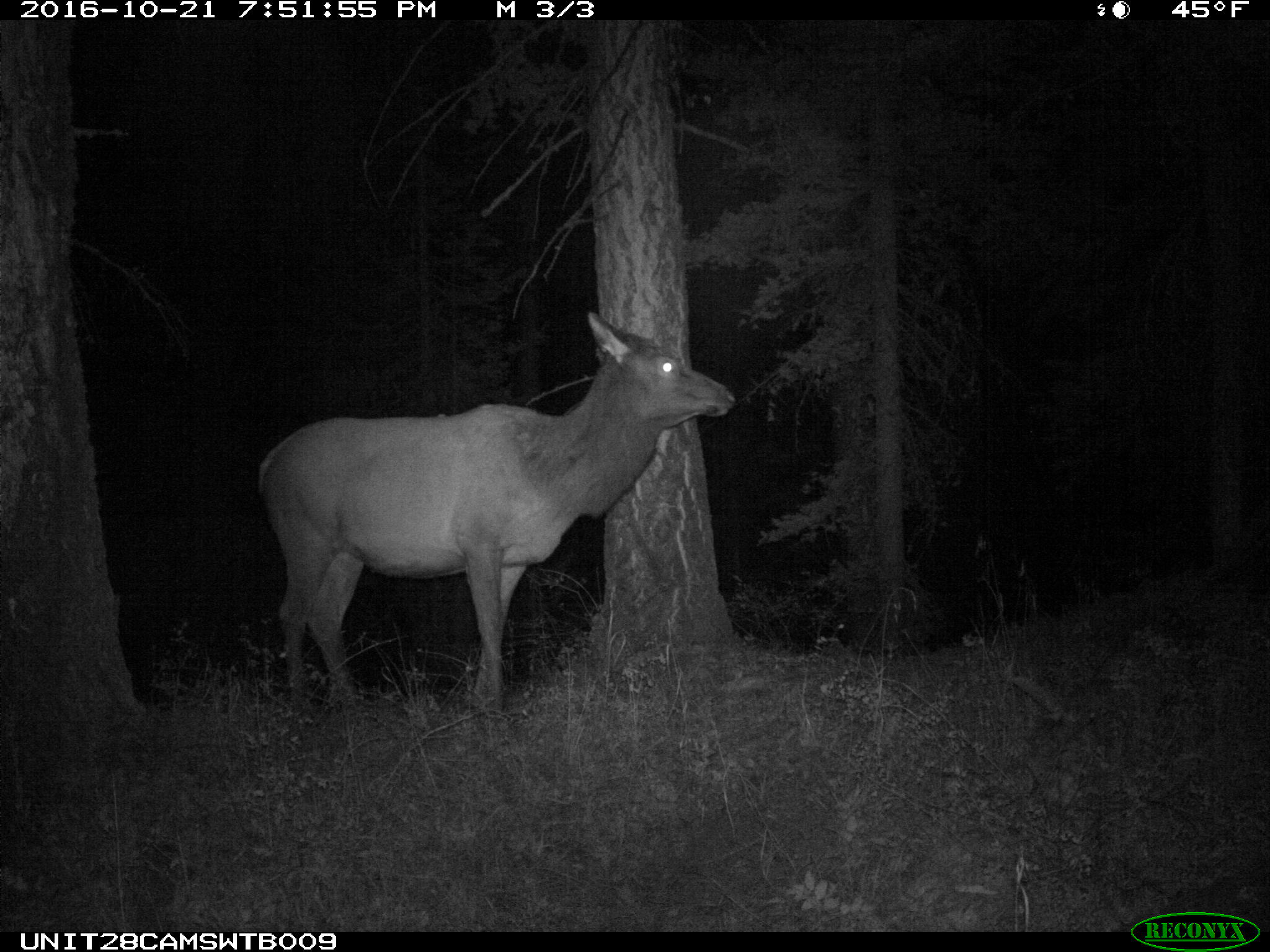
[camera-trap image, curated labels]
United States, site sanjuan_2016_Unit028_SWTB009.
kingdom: Animalia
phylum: Chordata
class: Mammalia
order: Artiodactyla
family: Cervidae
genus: Cervus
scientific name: Cervus elaphus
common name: red deer